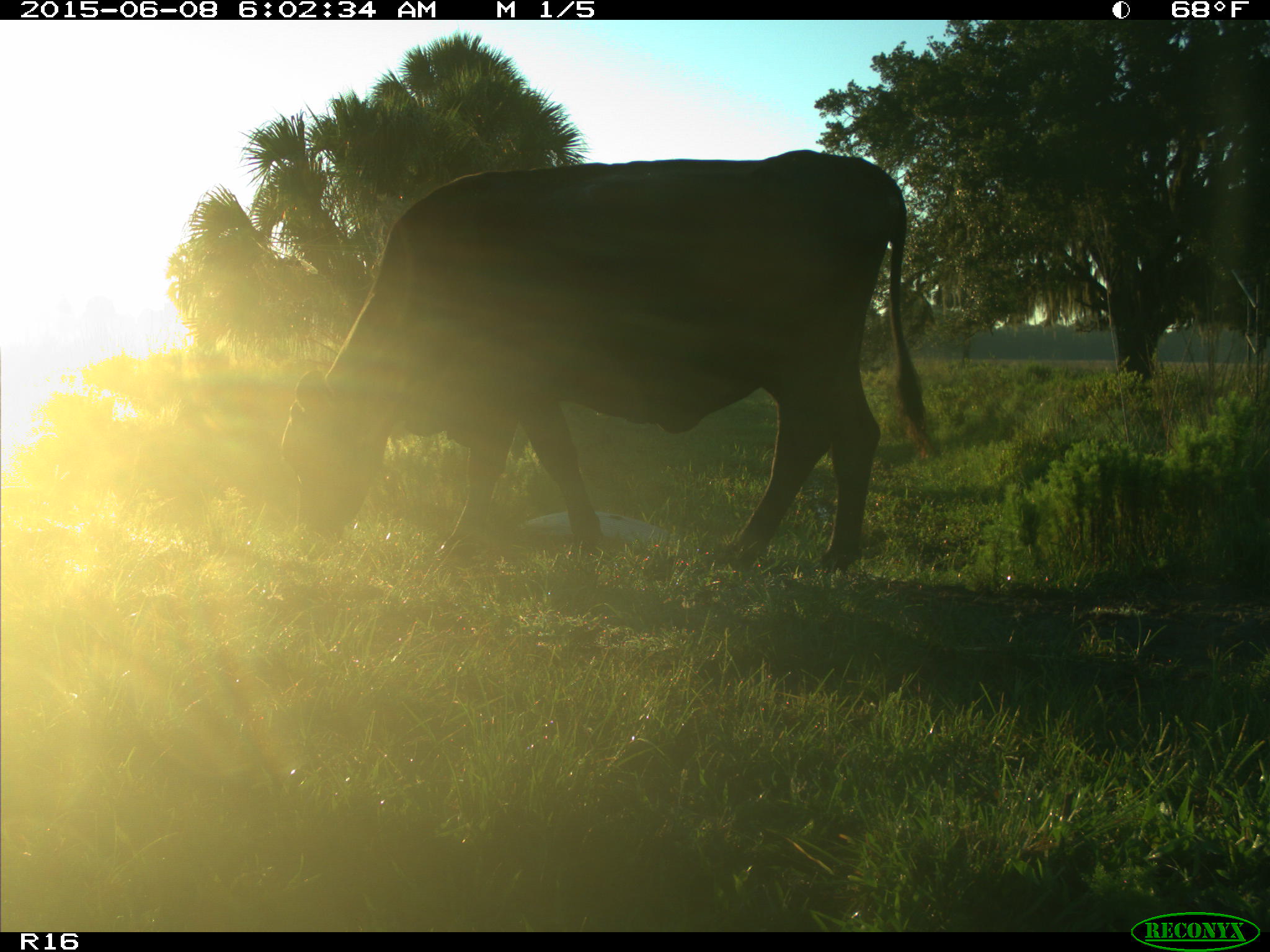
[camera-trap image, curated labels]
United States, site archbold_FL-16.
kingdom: Animalia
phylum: Chordata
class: Mammalia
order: Artiodactyla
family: Bovidae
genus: Bos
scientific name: Bos taurus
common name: domestic cow